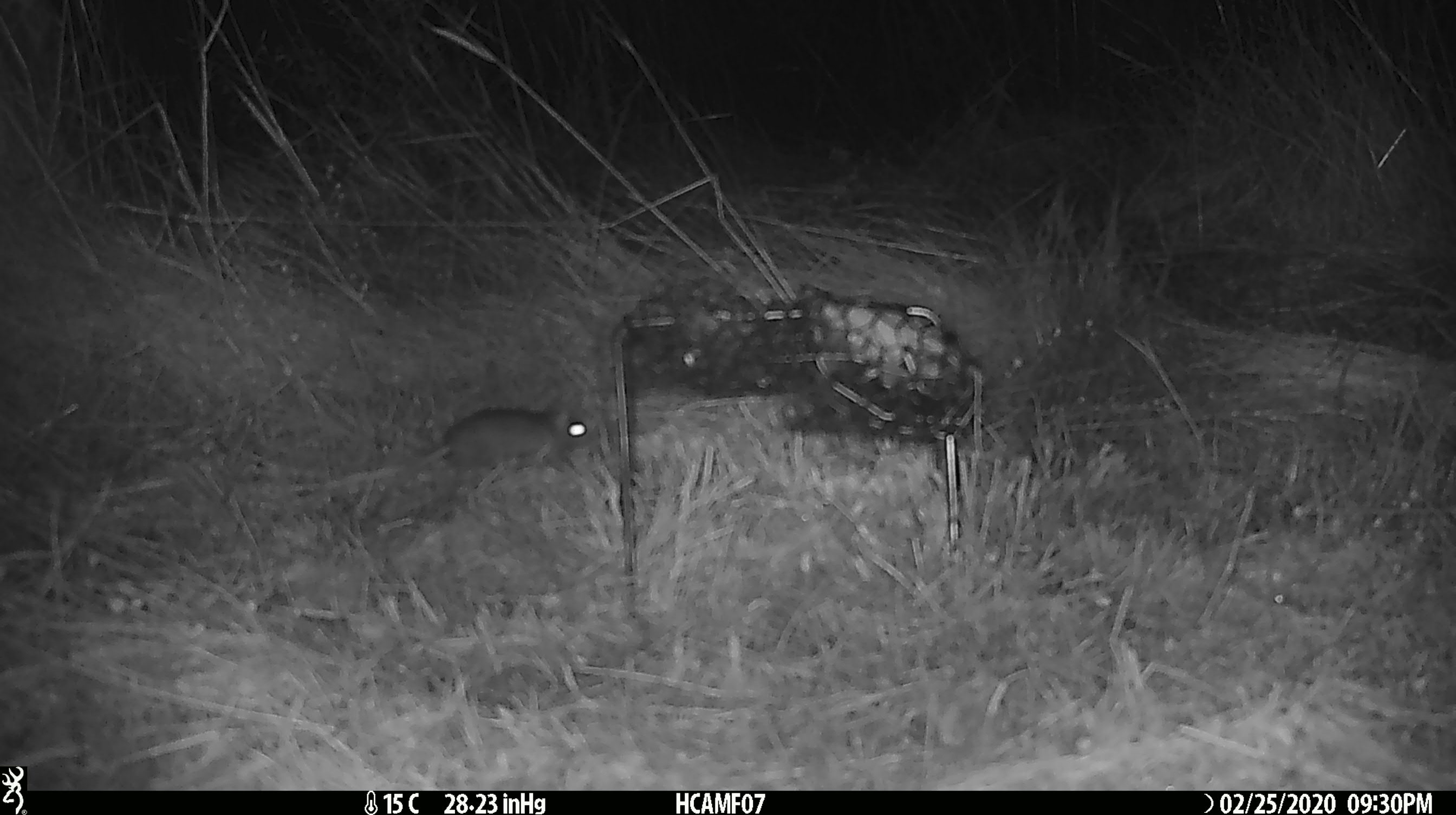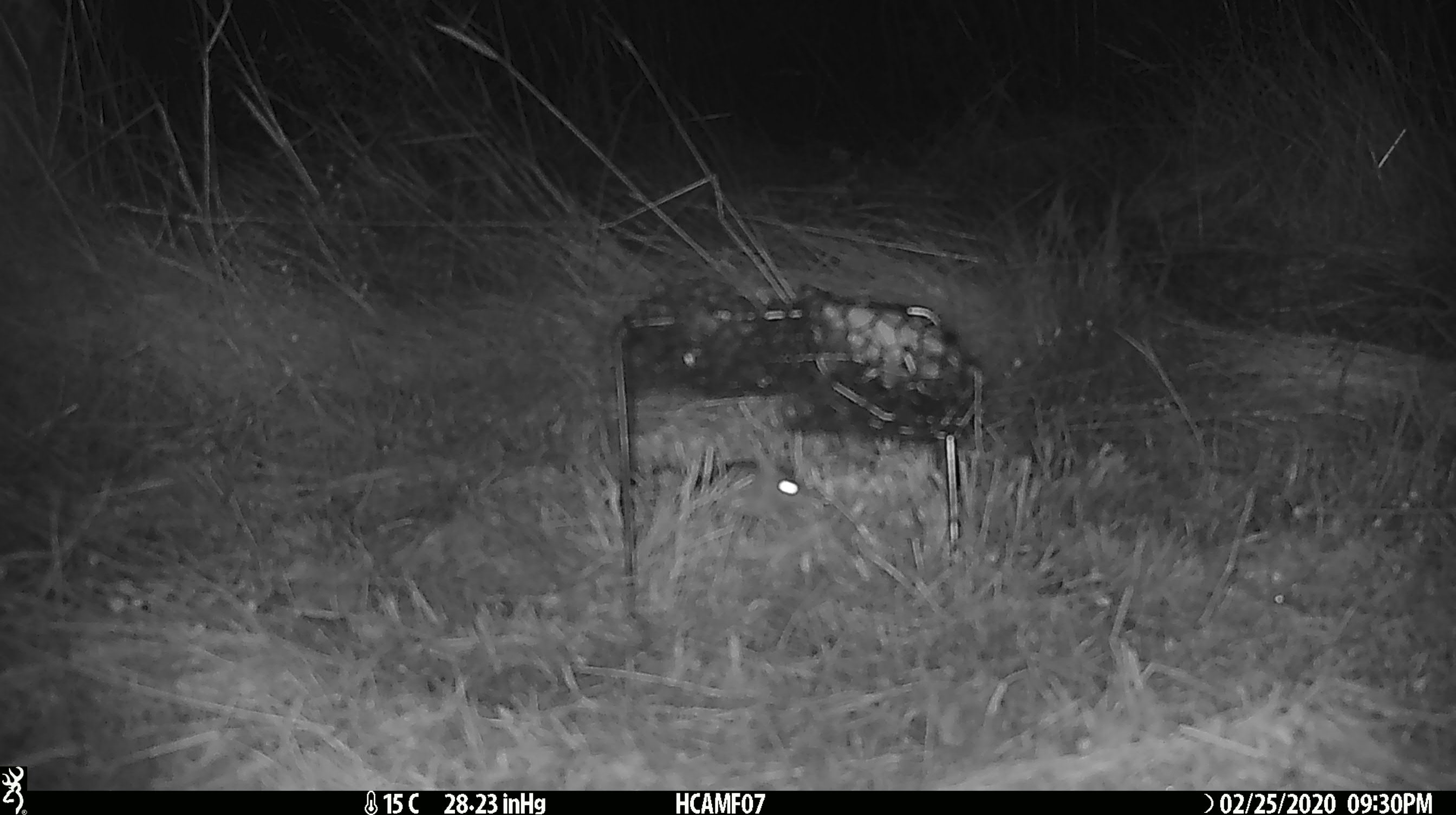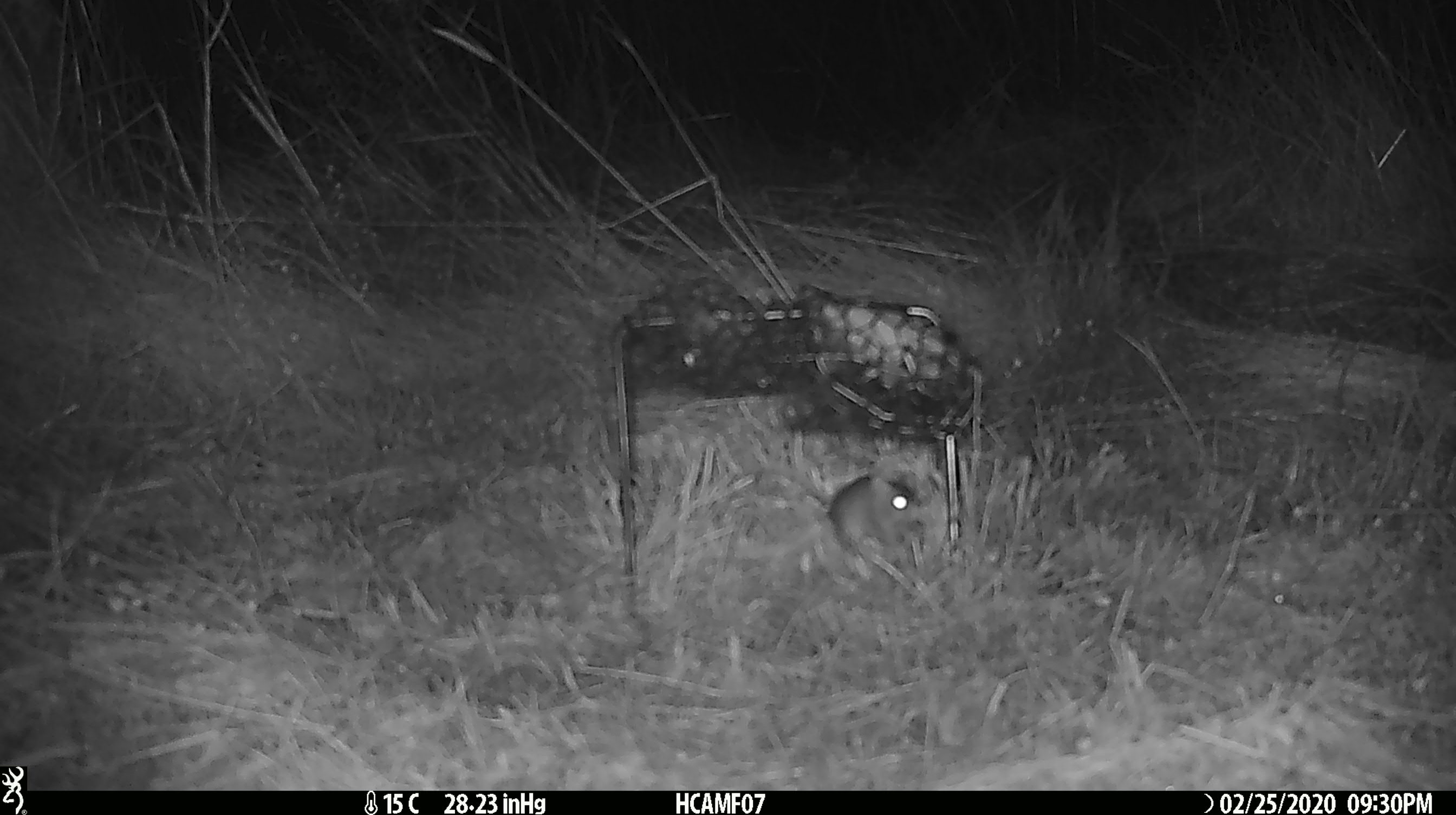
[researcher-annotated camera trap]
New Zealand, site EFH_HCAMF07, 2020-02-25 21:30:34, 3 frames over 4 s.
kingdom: Animalia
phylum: Chordata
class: Mammalia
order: Rodentia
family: Muridae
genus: Mus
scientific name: Mus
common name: mouse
Mouse (Mus).